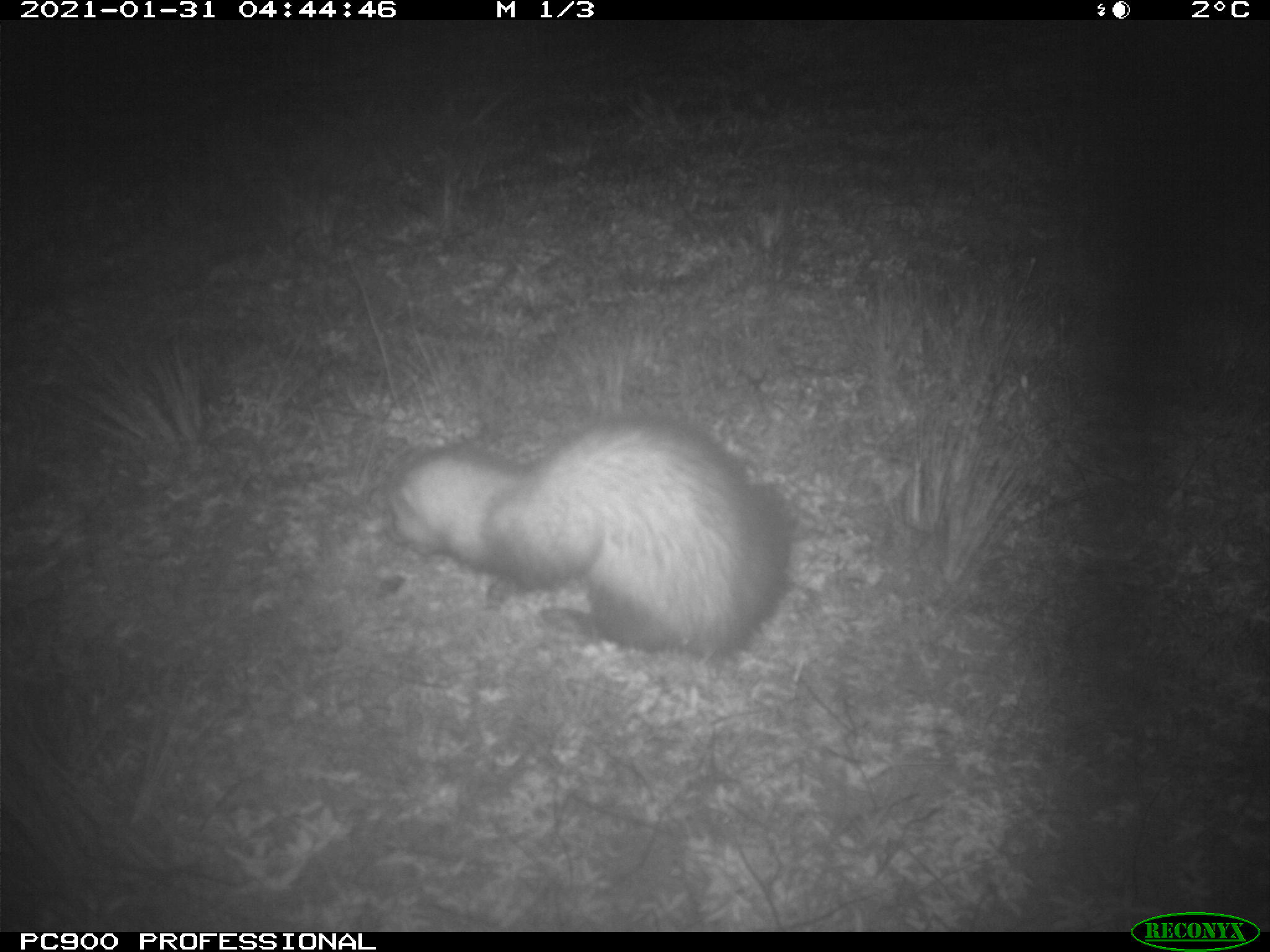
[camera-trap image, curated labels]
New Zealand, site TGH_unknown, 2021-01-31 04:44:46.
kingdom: Animalia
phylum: Chordata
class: Mammalia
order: Carnivora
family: Mustelidae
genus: Mustela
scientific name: Mustela furo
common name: ferret